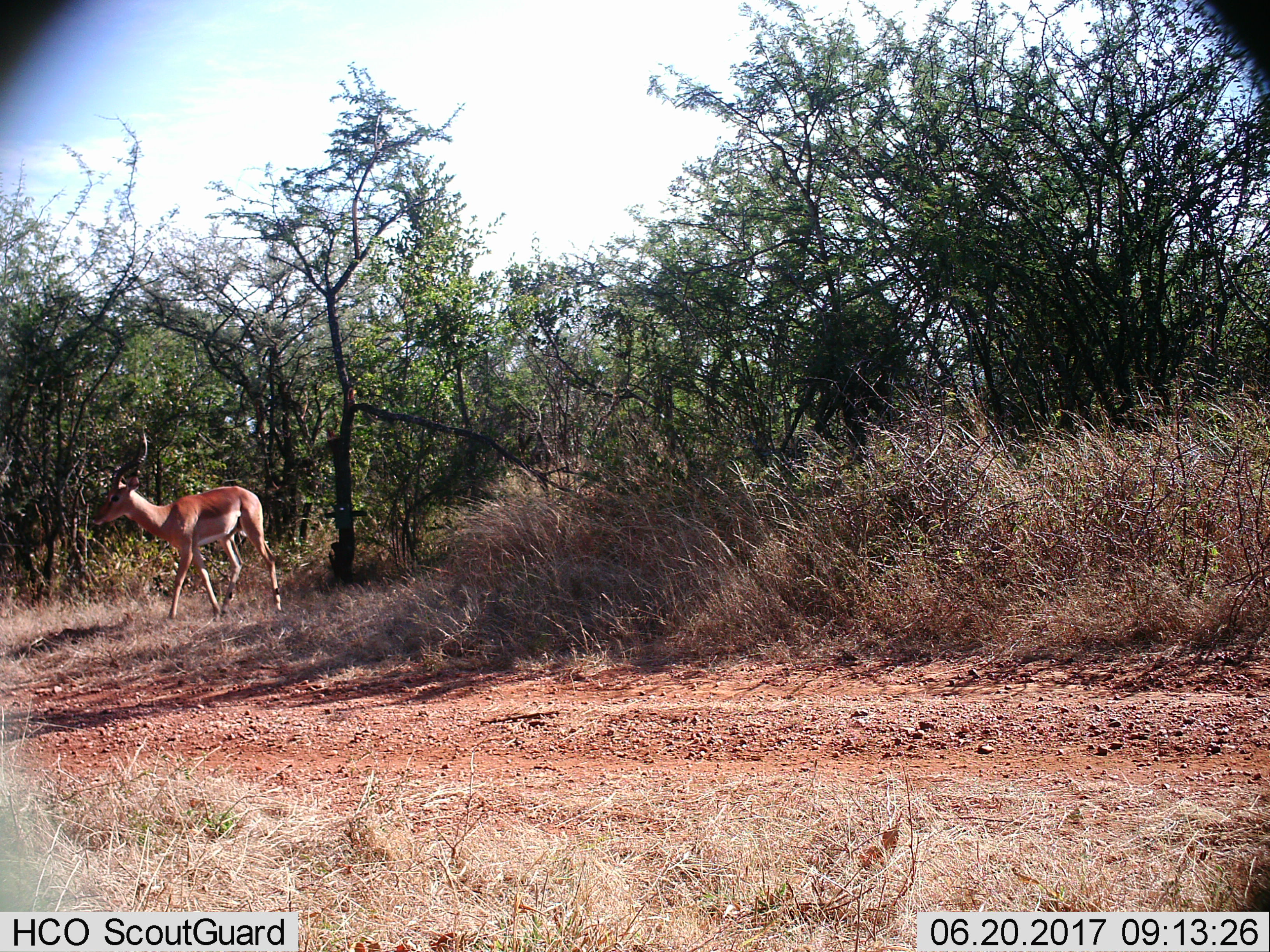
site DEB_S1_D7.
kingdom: Animalia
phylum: Chordata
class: Mammalia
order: Artiodactyla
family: Bovidae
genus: Aepyceros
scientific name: Aepyceros melampus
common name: impala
Impala (Aepyceros melampus), count 1. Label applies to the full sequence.